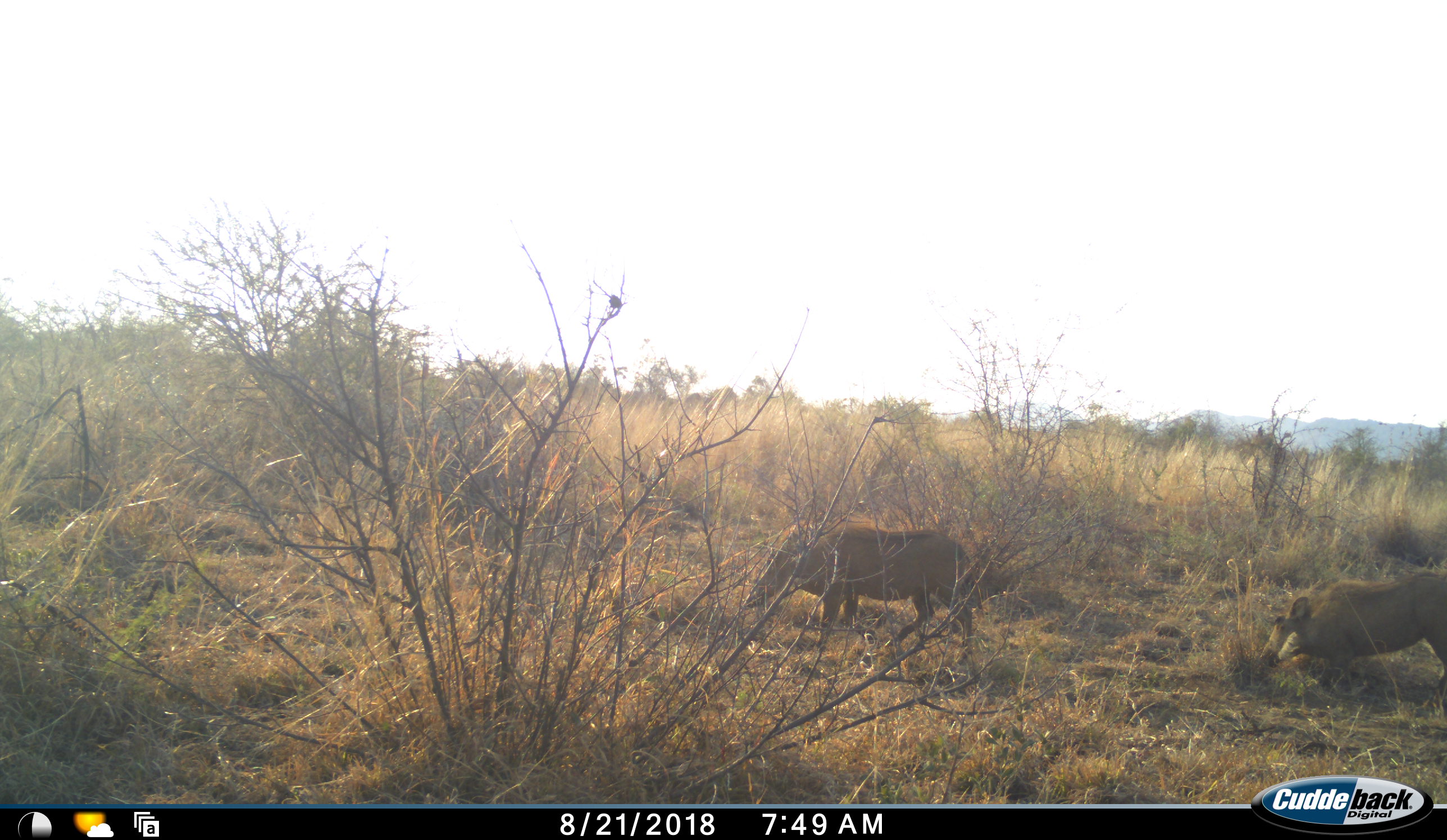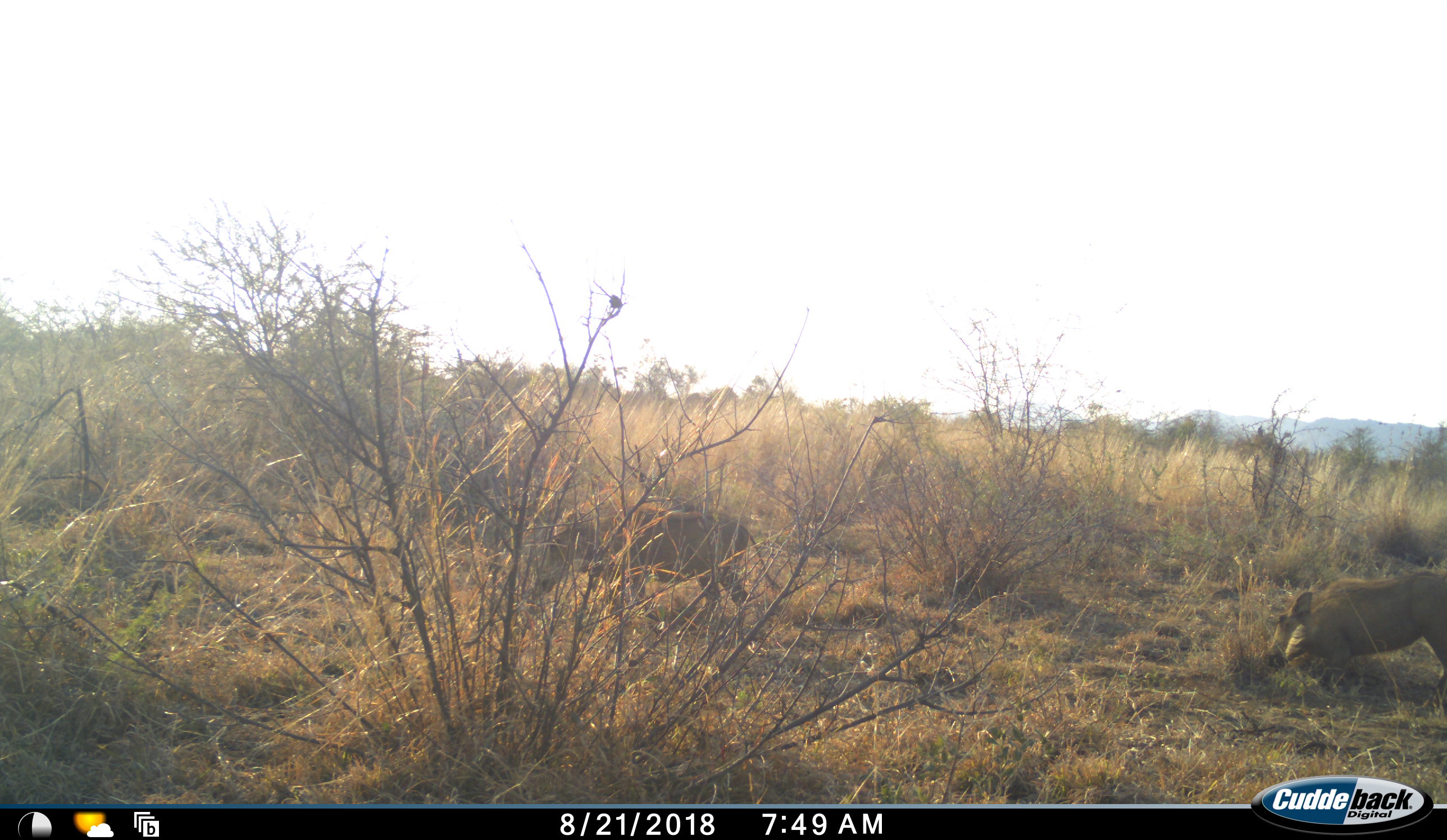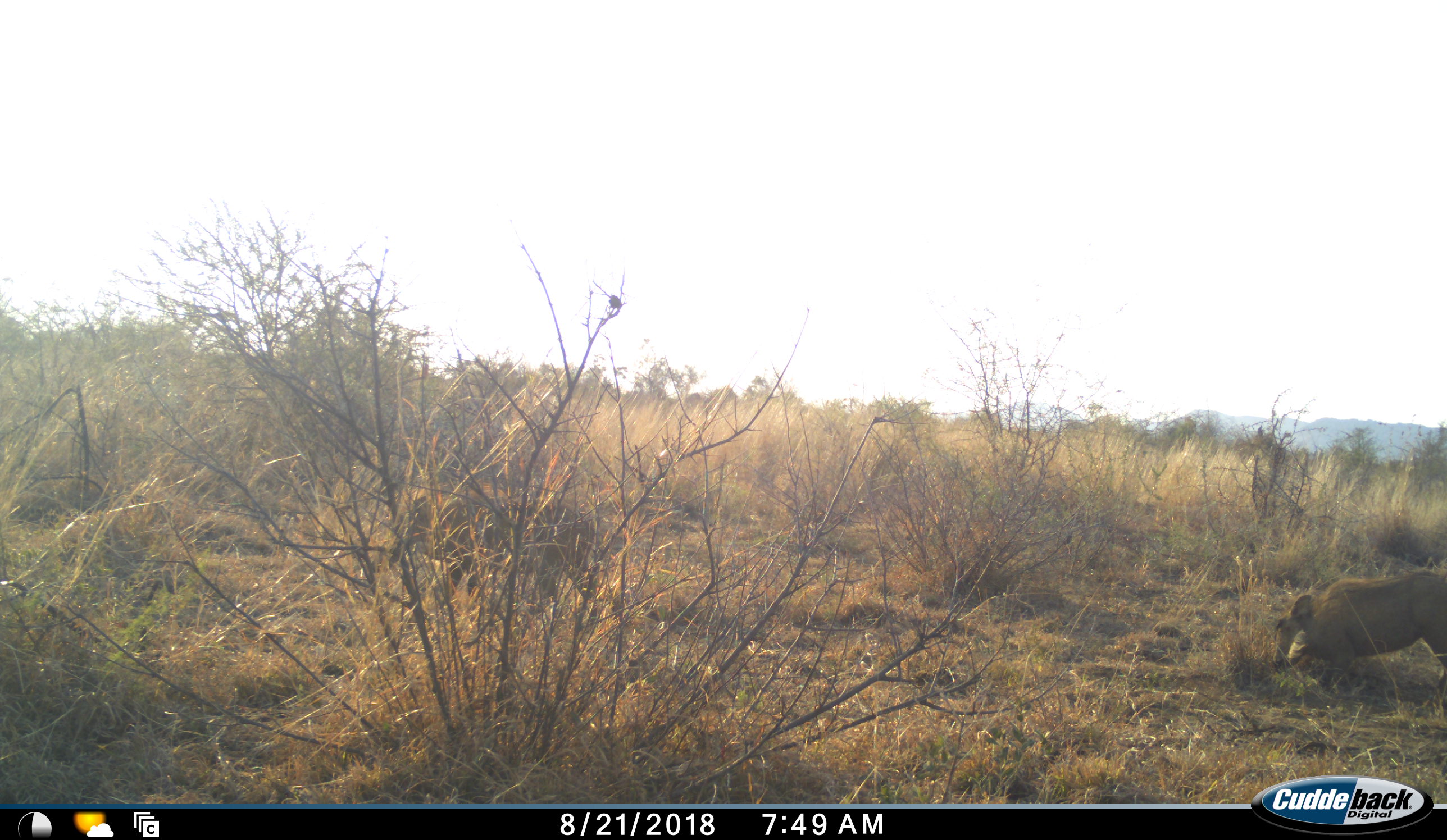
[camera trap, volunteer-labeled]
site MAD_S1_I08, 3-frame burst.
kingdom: Animalia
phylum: Chordata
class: Mammalia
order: Artiodactyla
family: Suidae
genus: Phacochoerus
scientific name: Phacochoerus africanus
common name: warthog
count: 2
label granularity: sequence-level